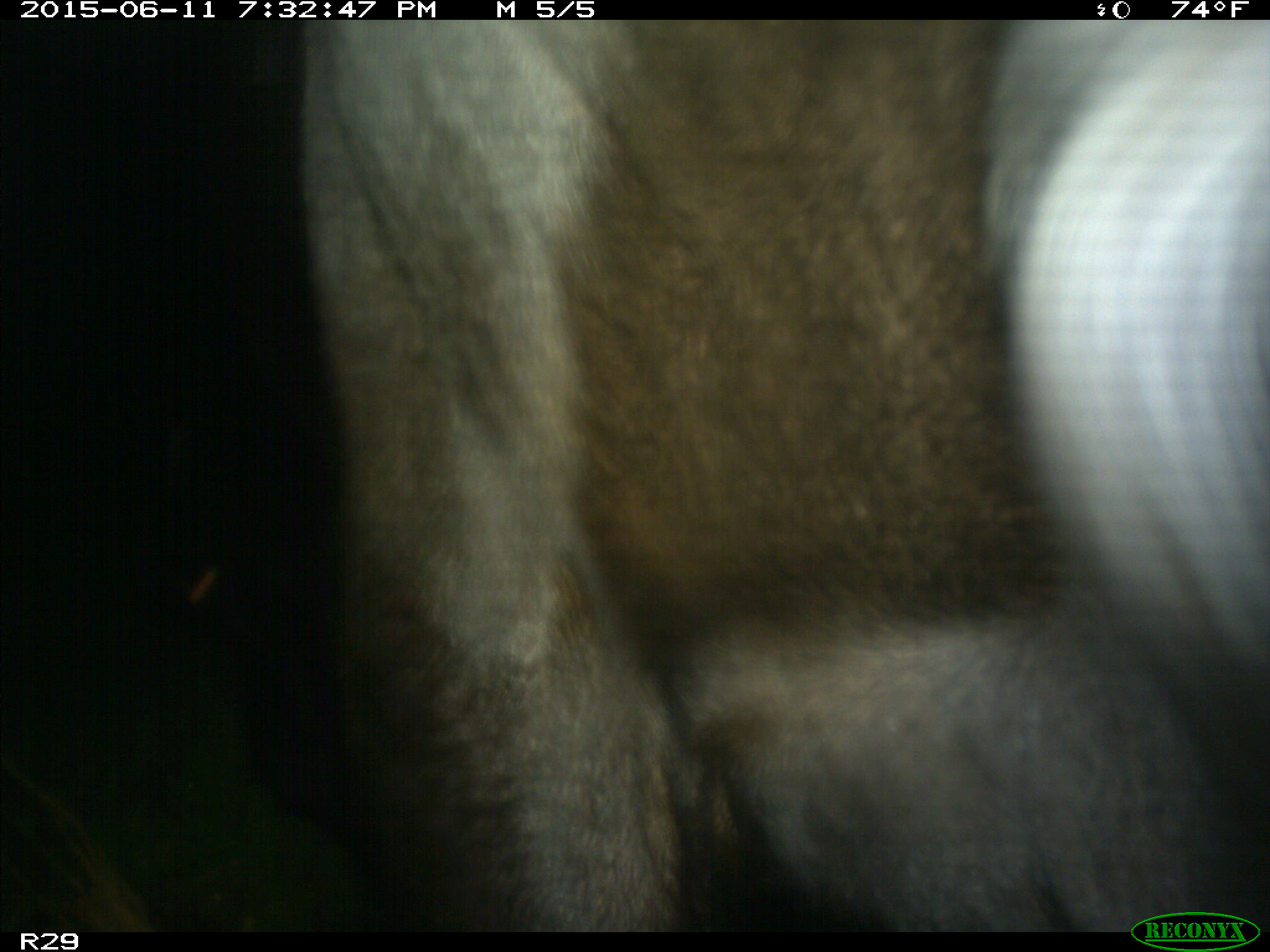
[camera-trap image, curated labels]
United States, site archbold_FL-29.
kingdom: Animalia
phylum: Chordata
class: Mammalia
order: Artiodactyla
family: Bovidae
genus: Bos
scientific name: Bos taurus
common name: domestic cow